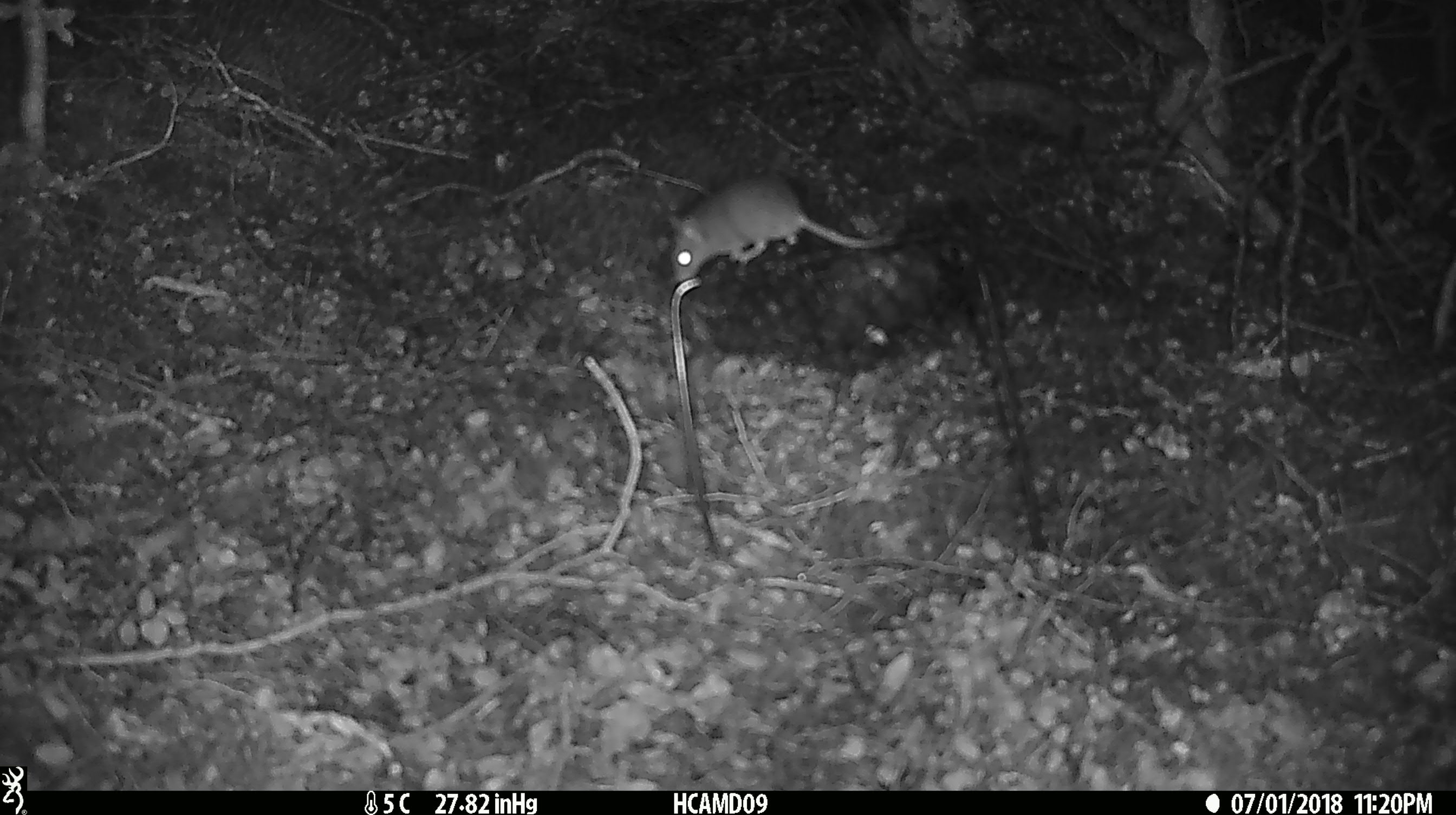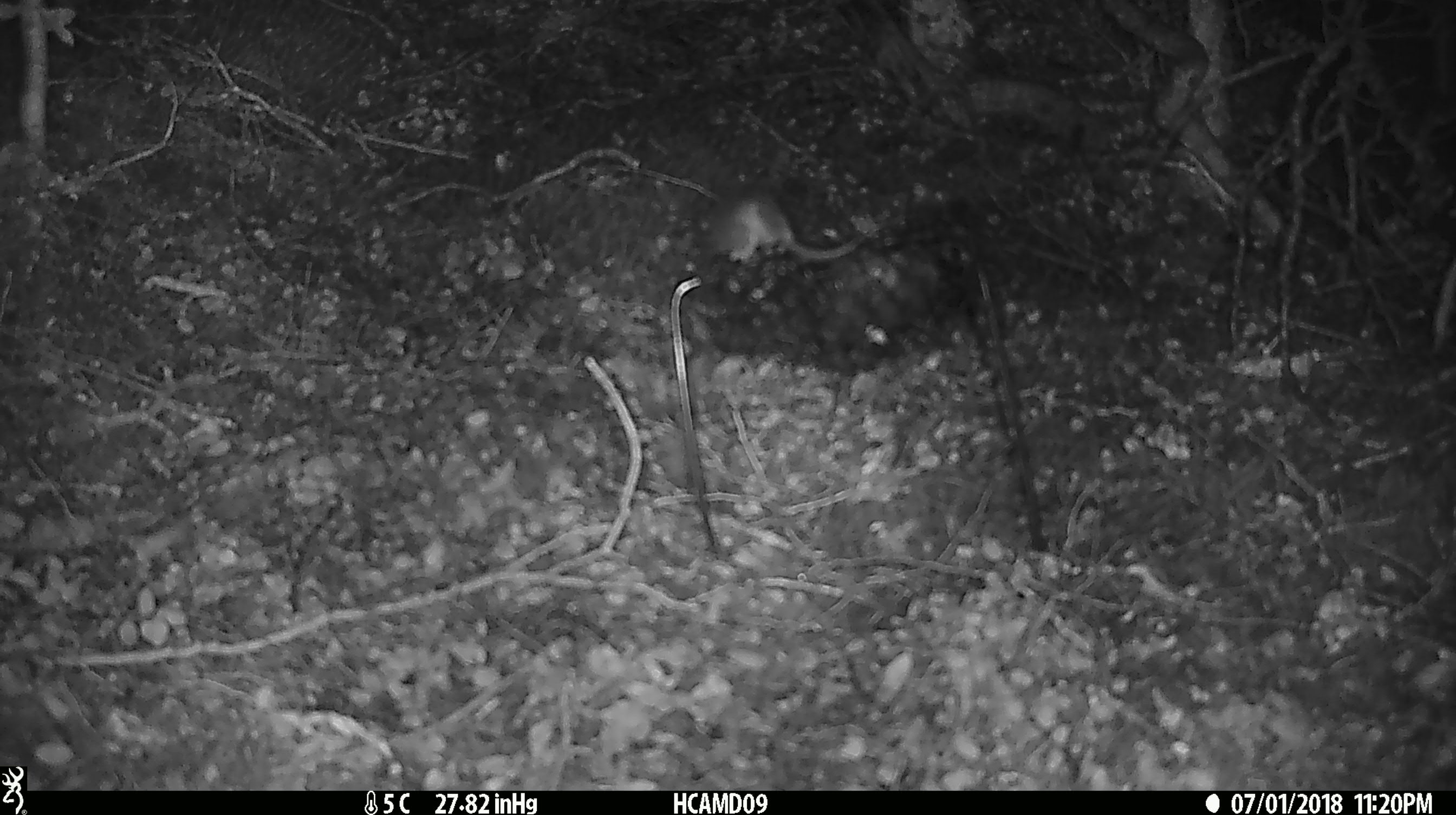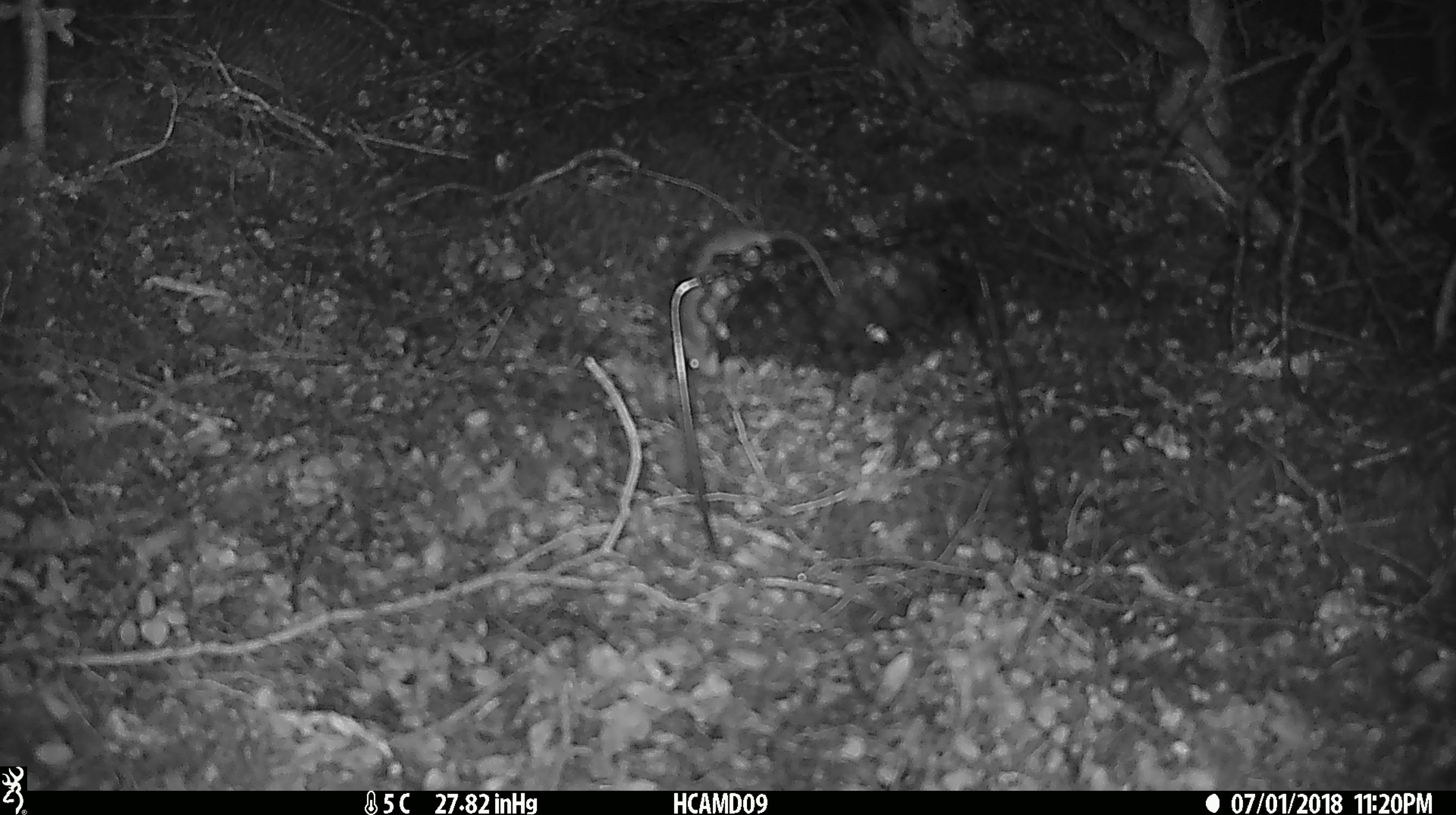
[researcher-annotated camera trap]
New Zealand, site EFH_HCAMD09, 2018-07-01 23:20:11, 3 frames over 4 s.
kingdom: Animalia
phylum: Chordata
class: Mammalia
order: Rodentia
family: Muridae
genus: Mus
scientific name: Mus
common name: mouse